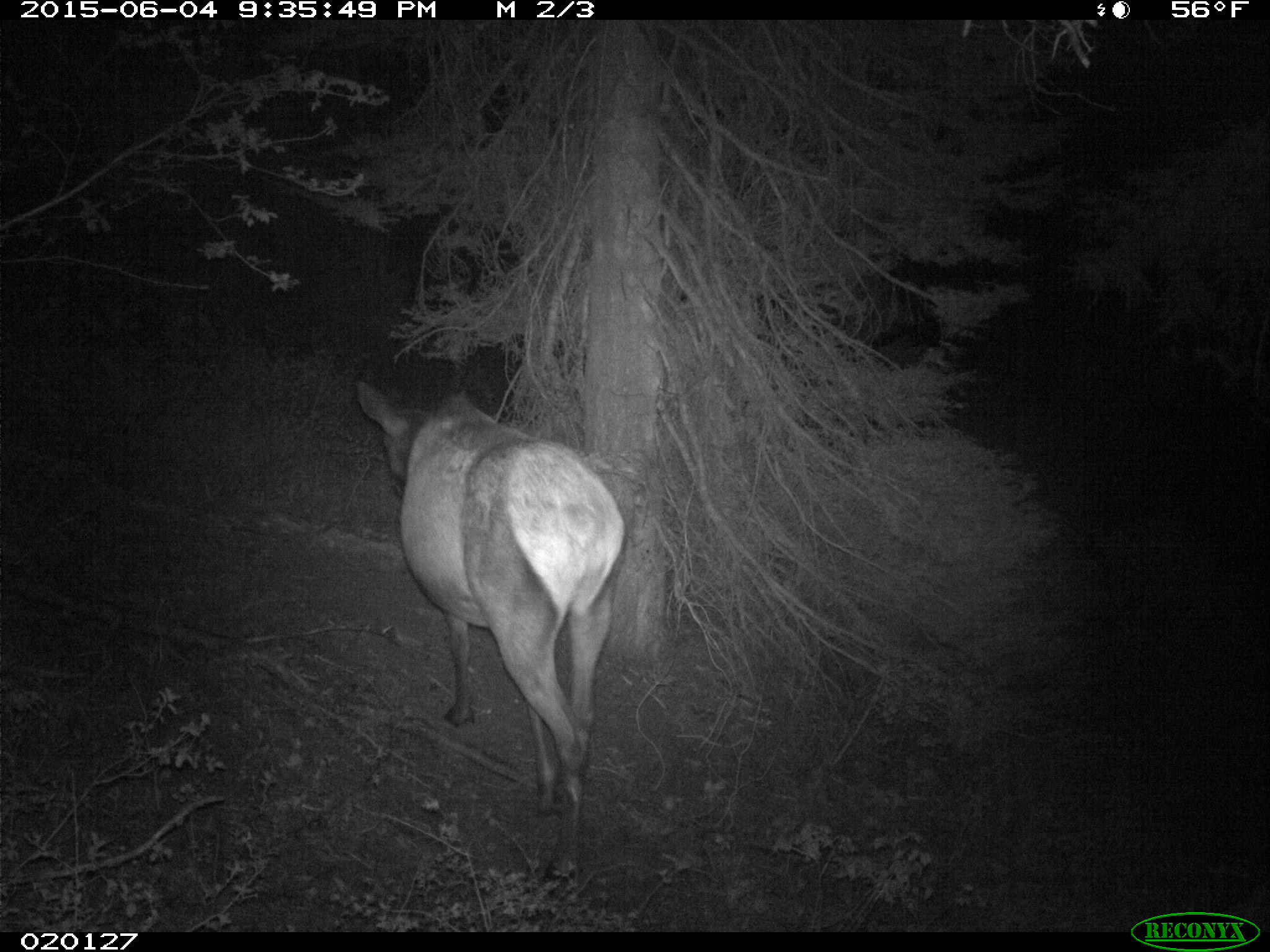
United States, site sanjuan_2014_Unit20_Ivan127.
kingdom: Animalia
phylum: Chordata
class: Mammalia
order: Artiodactyla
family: Cervidae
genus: Cervus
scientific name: Cervus elaphus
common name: red deer